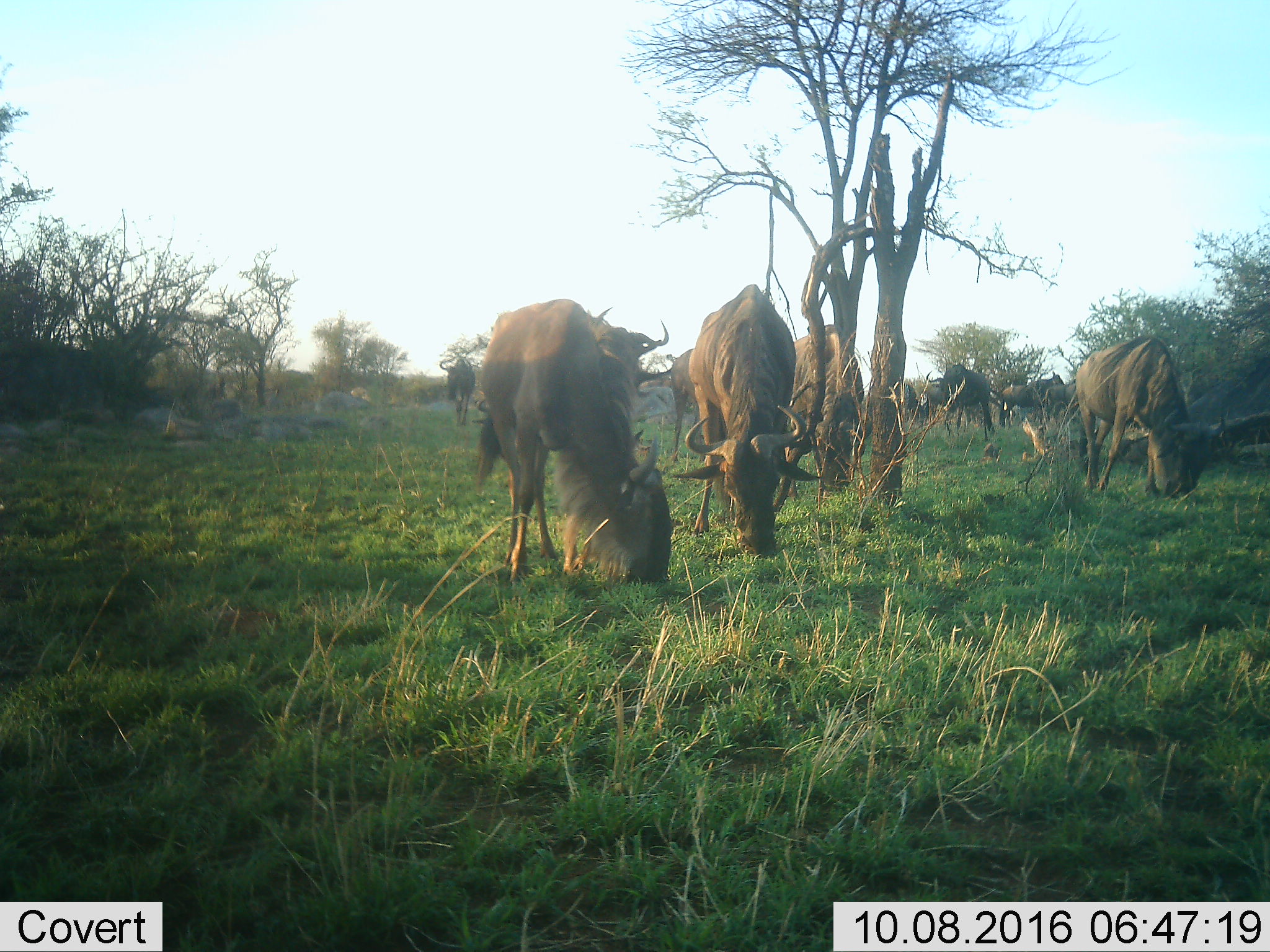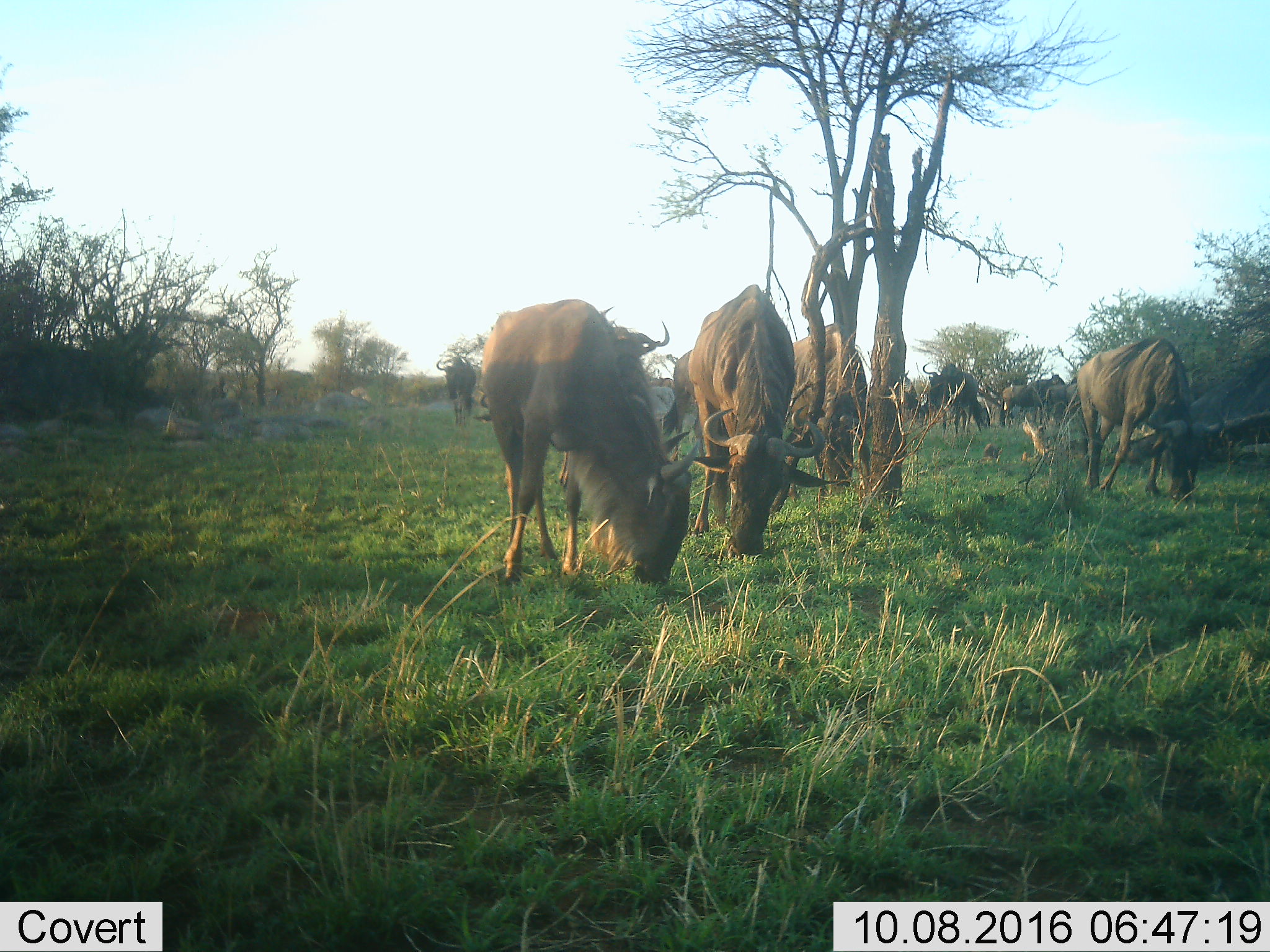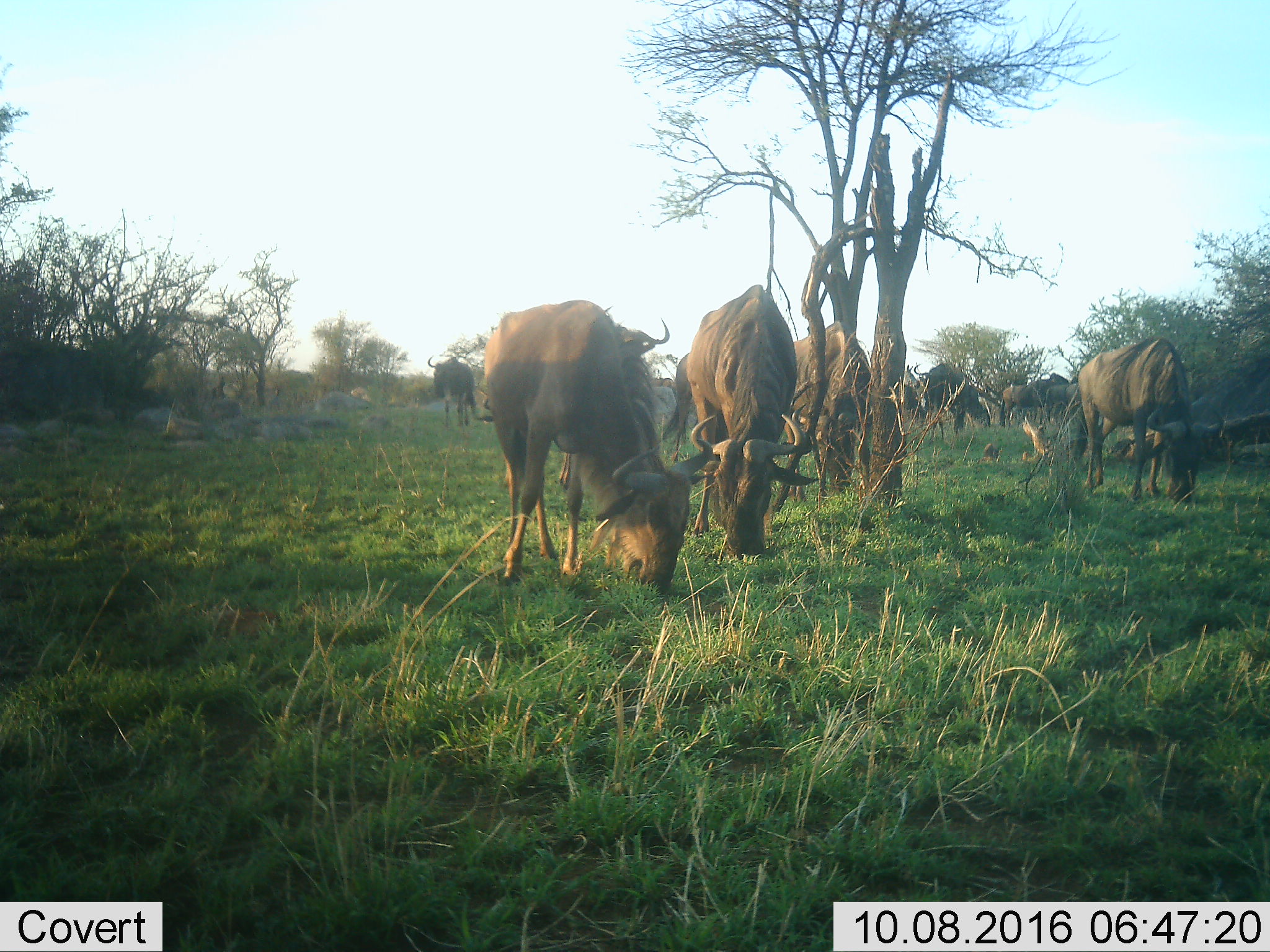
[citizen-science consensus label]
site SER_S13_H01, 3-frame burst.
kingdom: Animalia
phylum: Chordata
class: Mammalia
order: Artiodactyla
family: Bovidae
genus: Connochaetes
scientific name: Connochaetes taurinus taurinus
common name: blue wildebeest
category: wildebeestblue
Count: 11-50.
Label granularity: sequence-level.